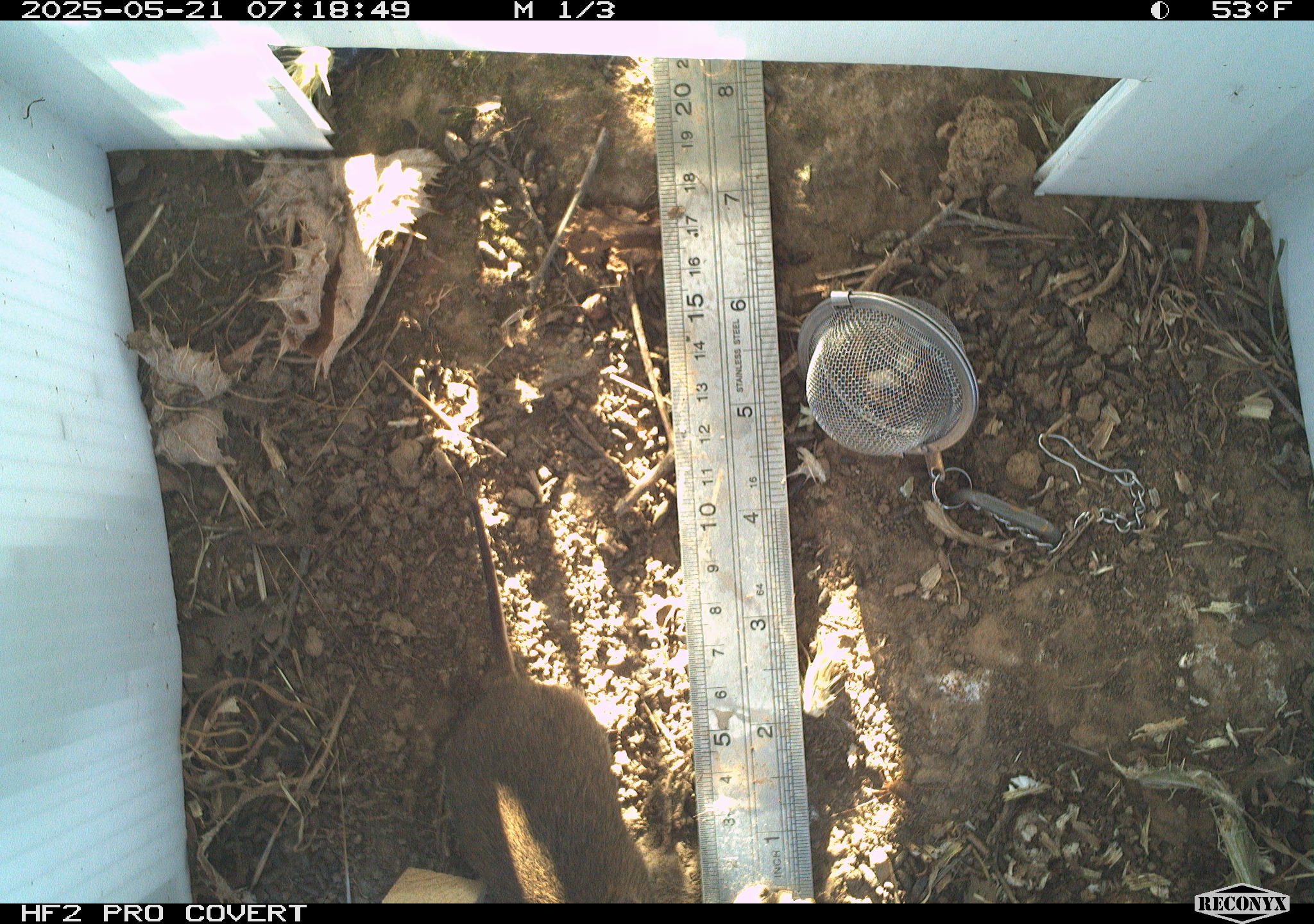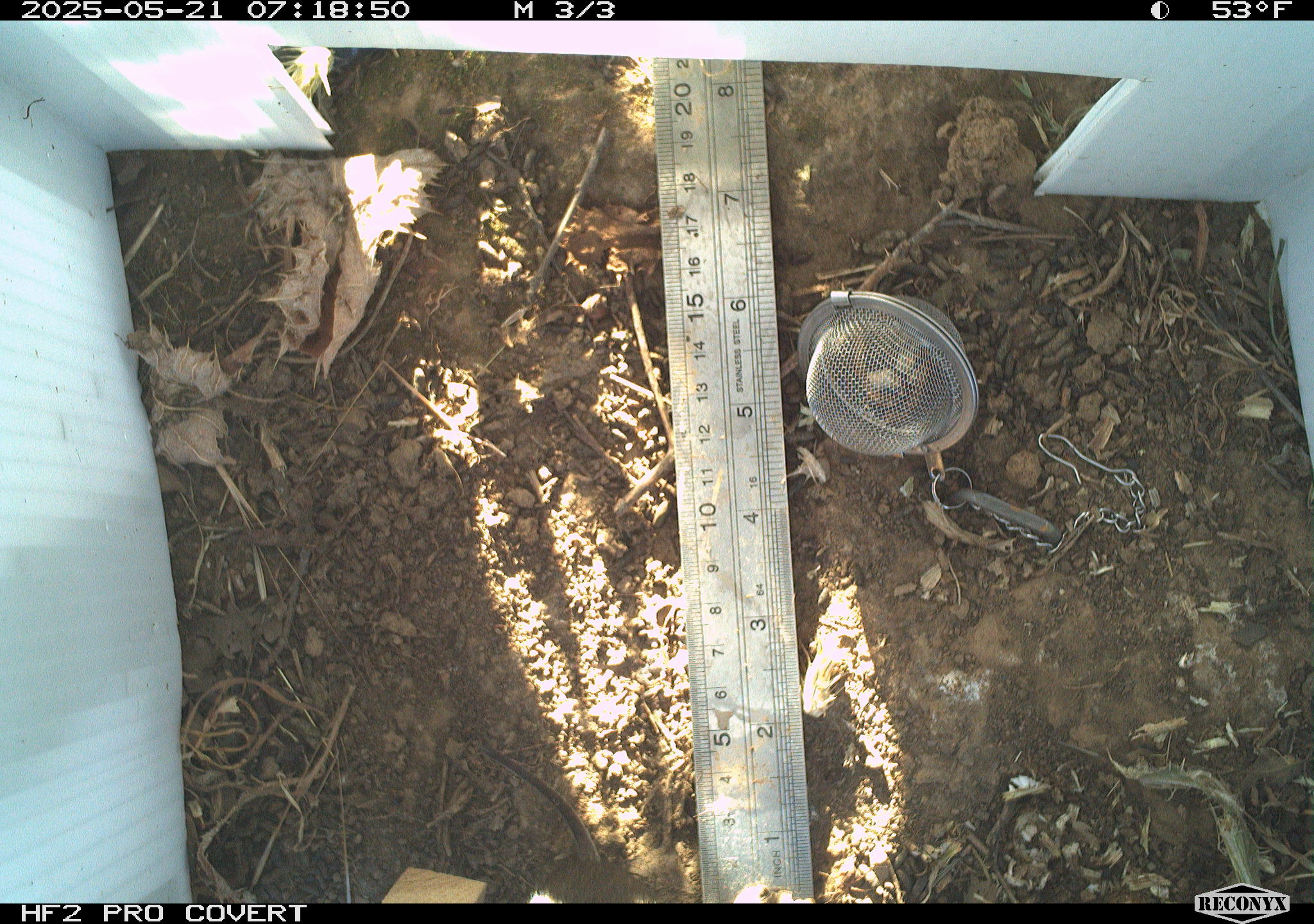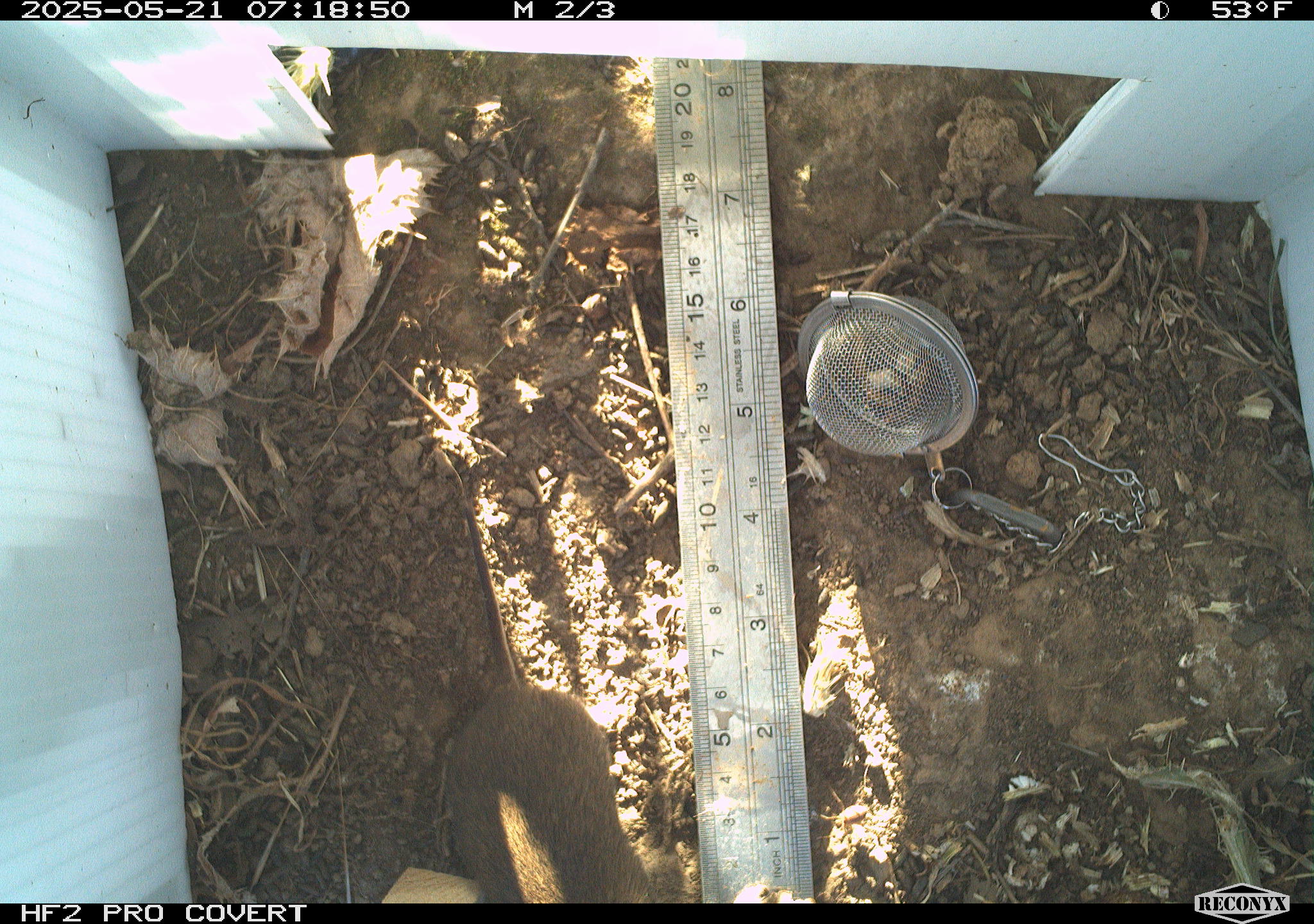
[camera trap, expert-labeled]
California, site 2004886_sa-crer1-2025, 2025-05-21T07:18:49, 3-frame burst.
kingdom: Animalia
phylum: Chordata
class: Mammalia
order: Rodentia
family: Cricetidae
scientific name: Arvicolinae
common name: voles, lemmings, and muskrats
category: arvicolinae subfamily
Arvicolinae subfamily (voles, lemmings, and muskrats) (Arvicolinae).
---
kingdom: Animalia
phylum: Chordata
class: Mammalia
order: Rodentia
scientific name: Rodentia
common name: rodent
Rodent (Rodentia).